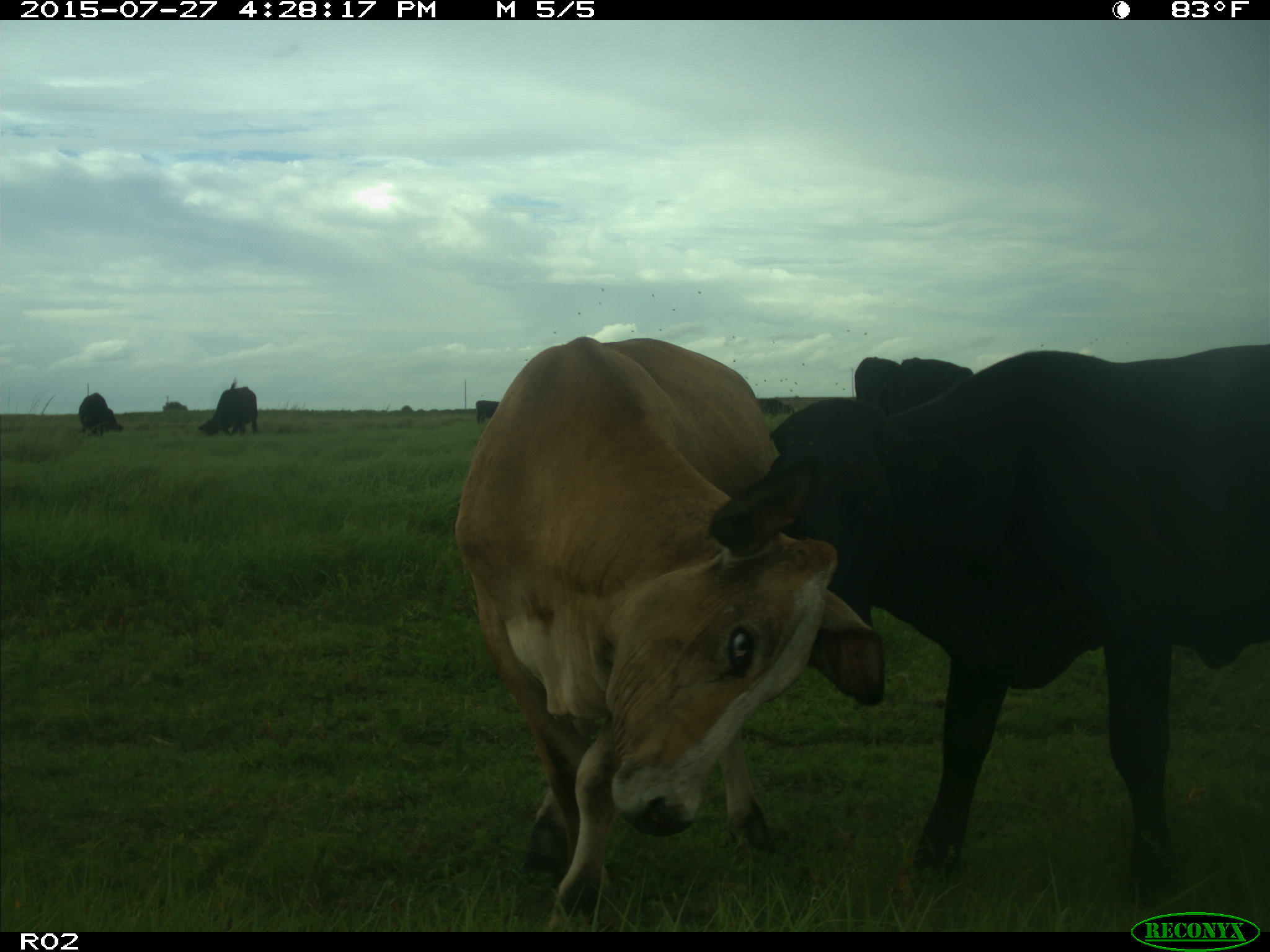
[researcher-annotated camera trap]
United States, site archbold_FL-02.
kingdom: Animalia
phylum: Chordata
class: Mammalia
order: Artiodactyla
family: Bovidae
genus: Bos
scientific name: Bos taurus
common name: domestic cow